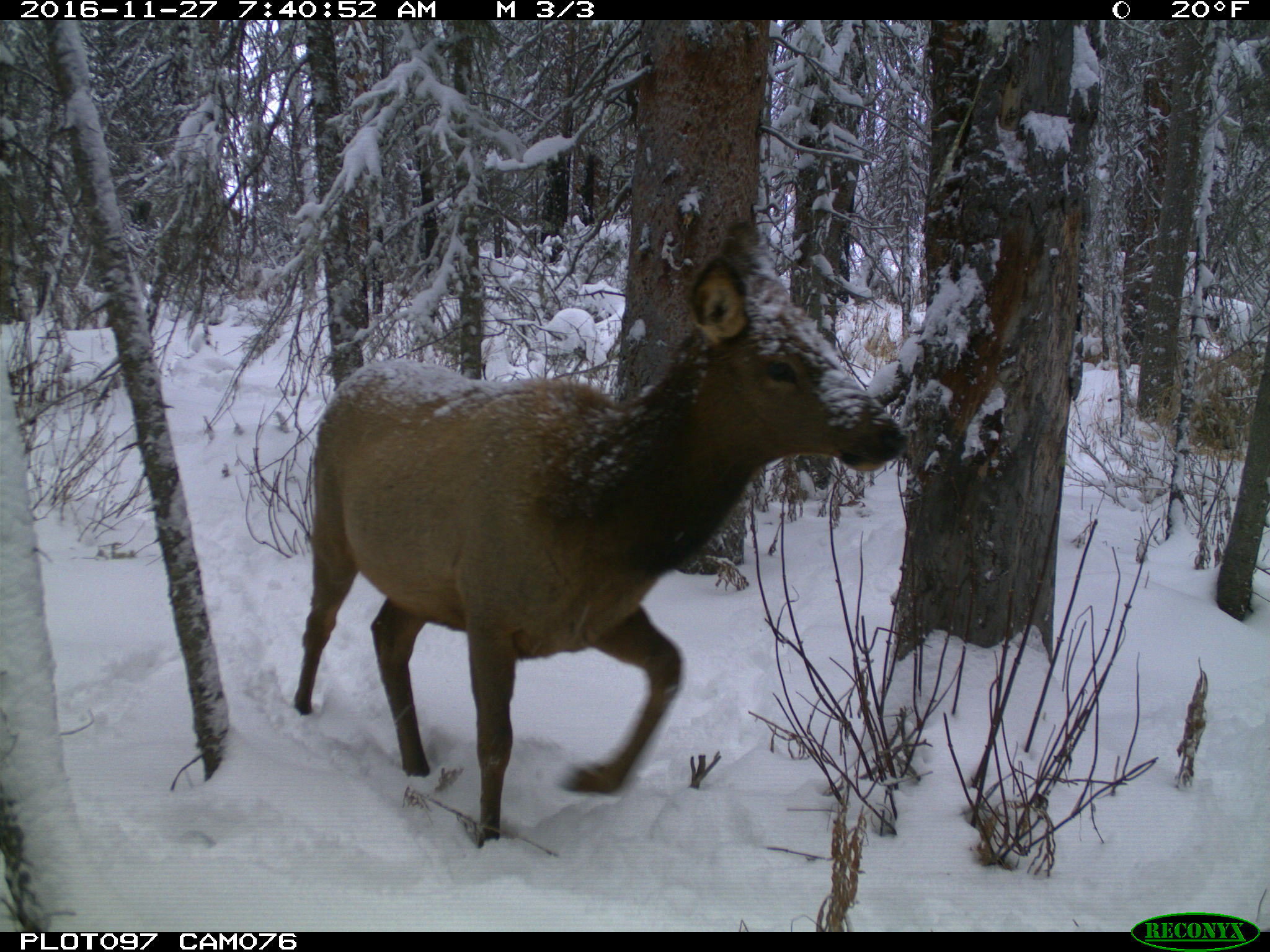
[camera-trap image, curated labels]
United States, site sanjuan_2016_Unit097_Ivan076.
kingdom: Animalia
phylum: Chordata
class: Mammalia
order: Artiodactyla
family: Cervidae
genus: Cervus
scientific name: Cervus elaphus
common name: red deer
Cervus elaphus (red deer).